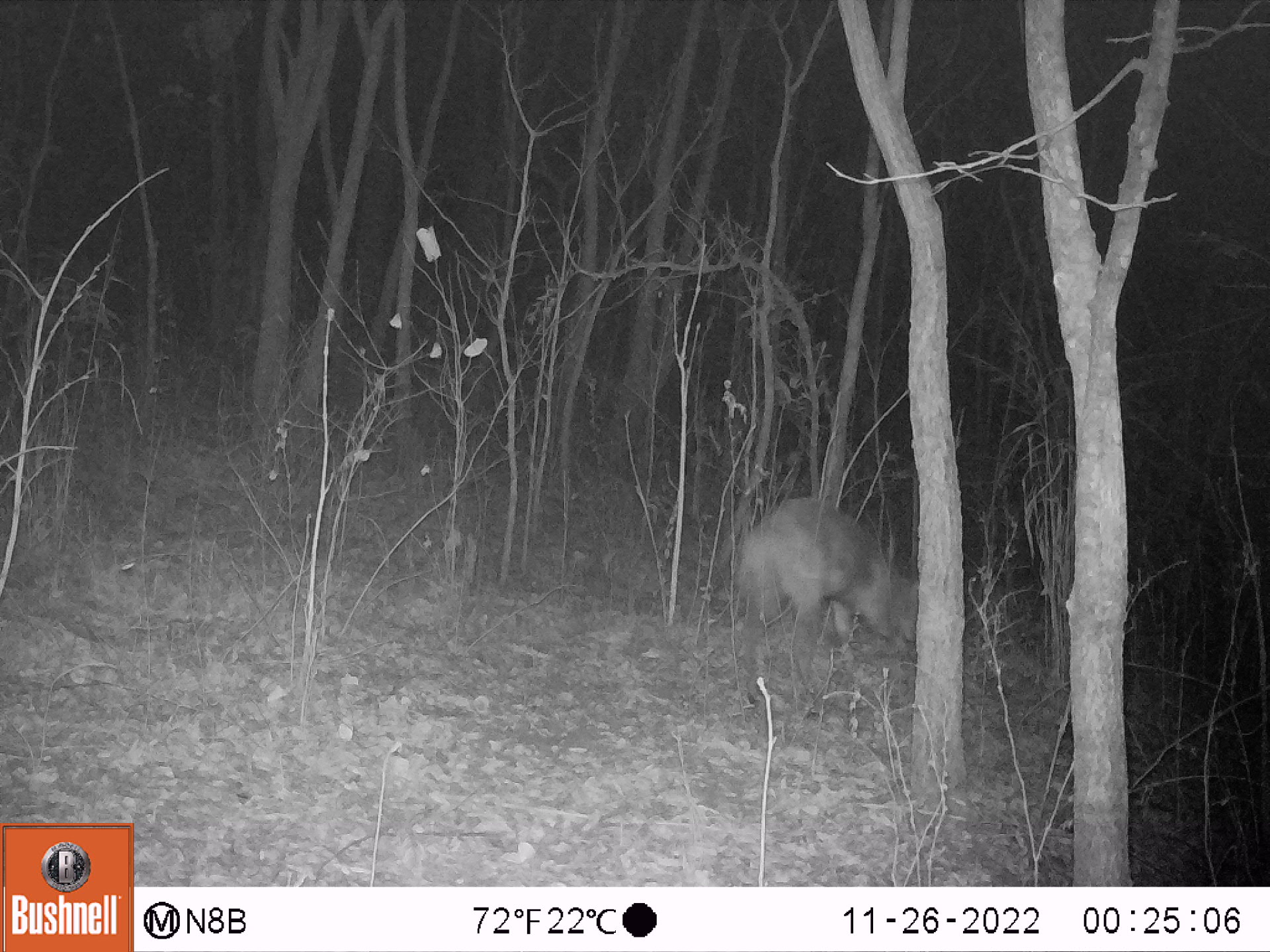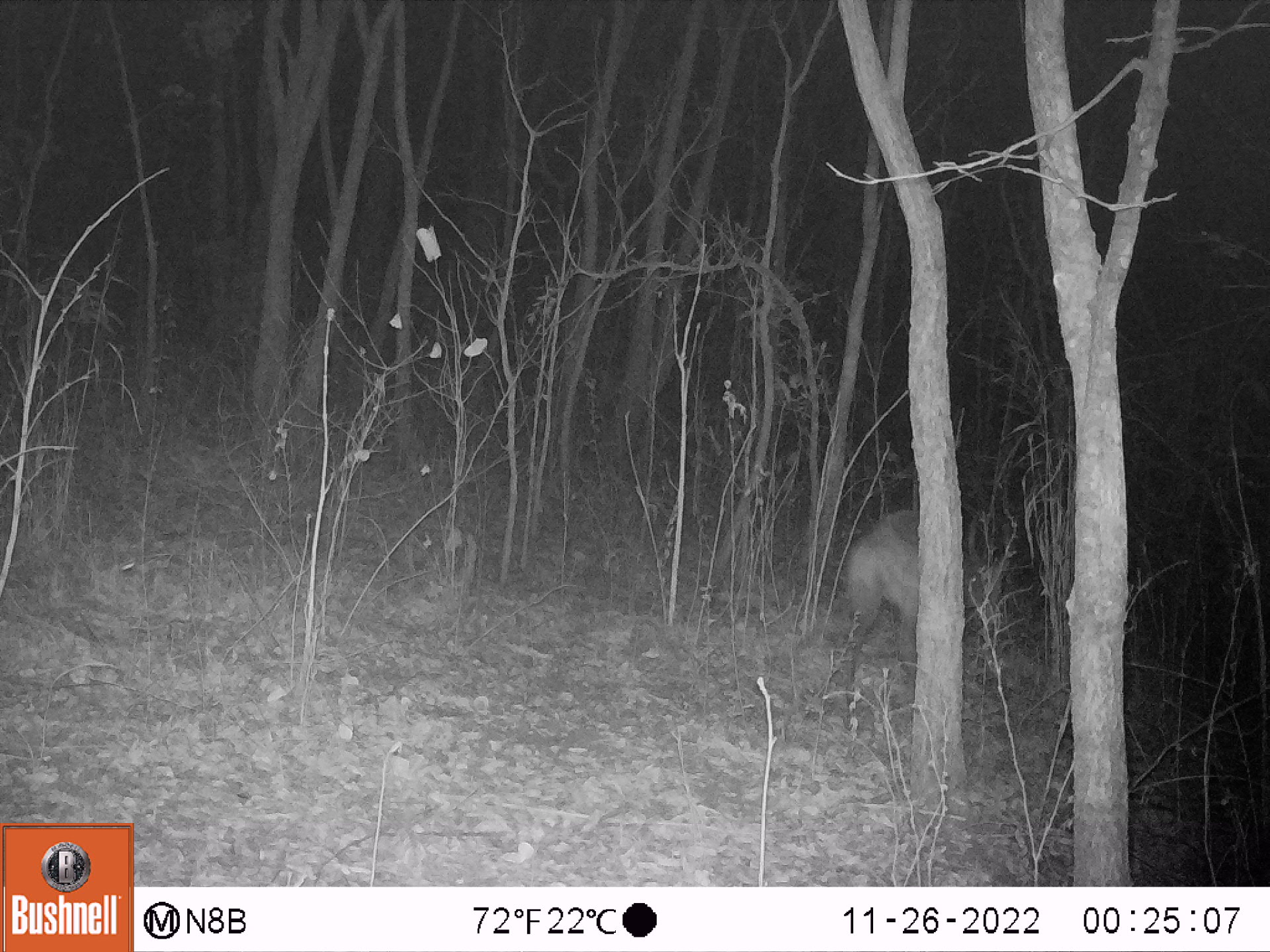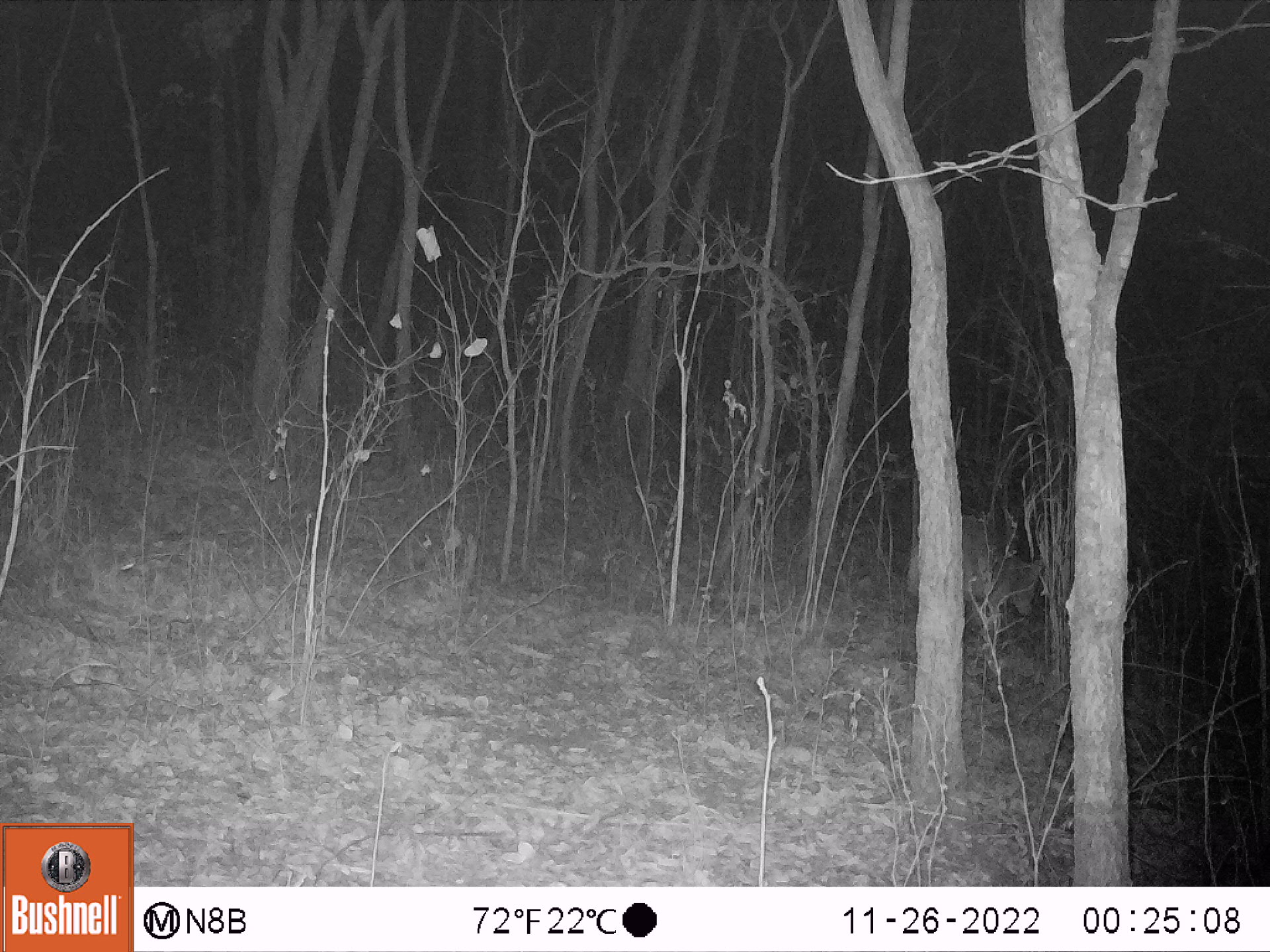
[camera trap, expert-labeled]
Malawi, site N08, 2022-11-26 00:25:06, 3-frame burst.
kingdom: Animalia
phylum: Chordata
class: Mammalia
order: Artiodactyla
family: Bovidae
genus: Tragelaphus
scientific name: Tragelaphus sylvaticus sylvaticus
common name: cape bushbuck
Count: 1.